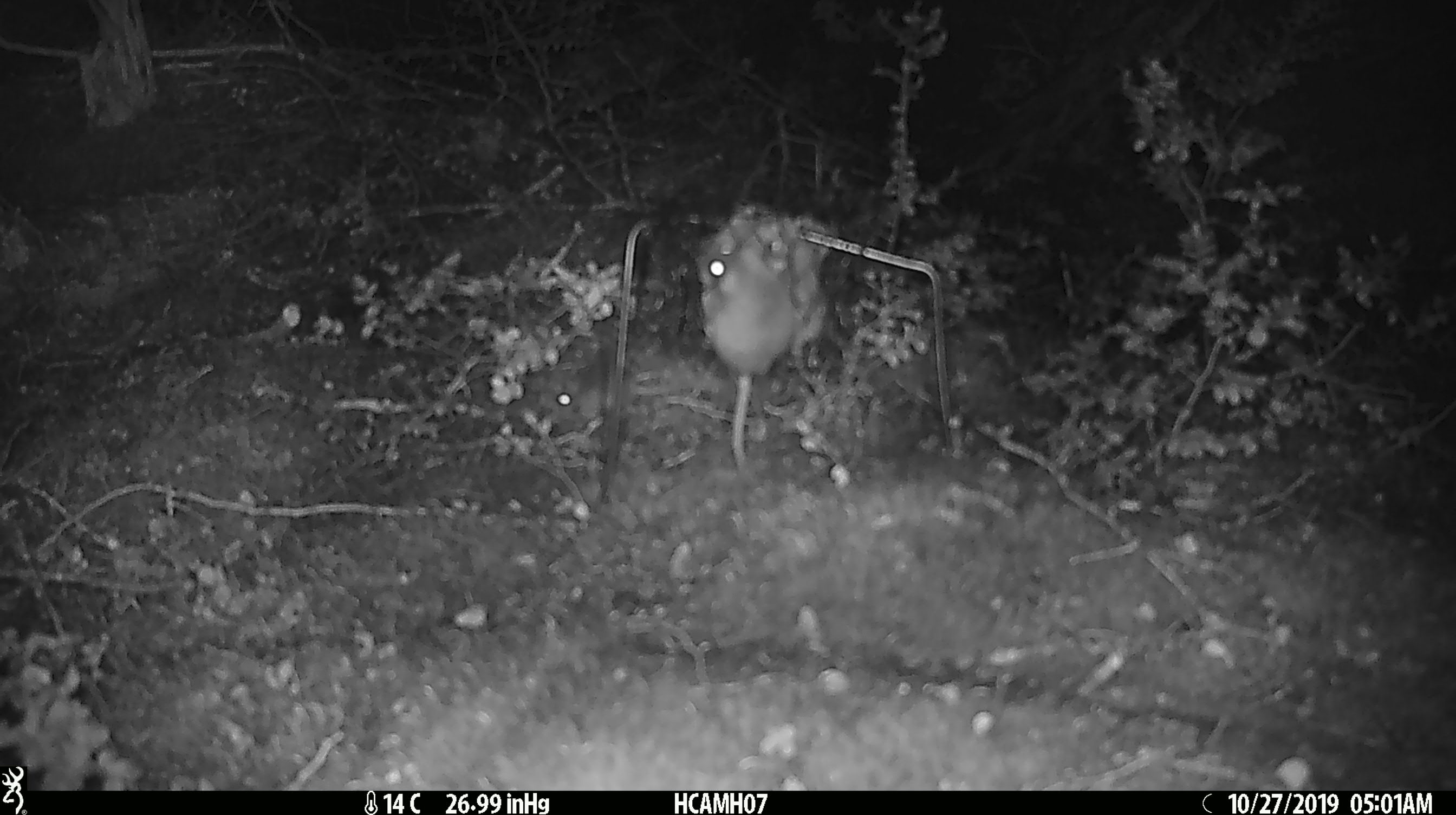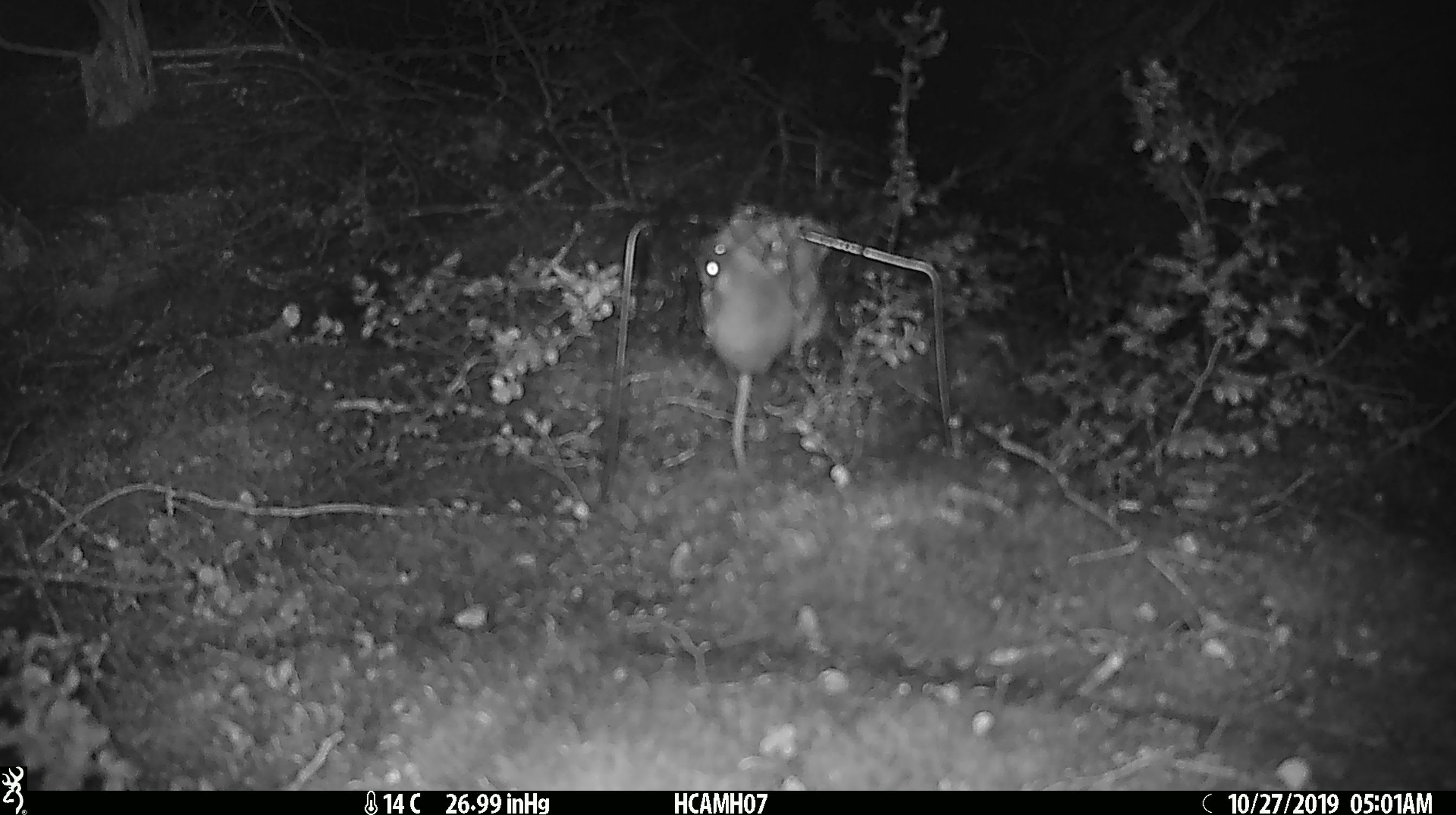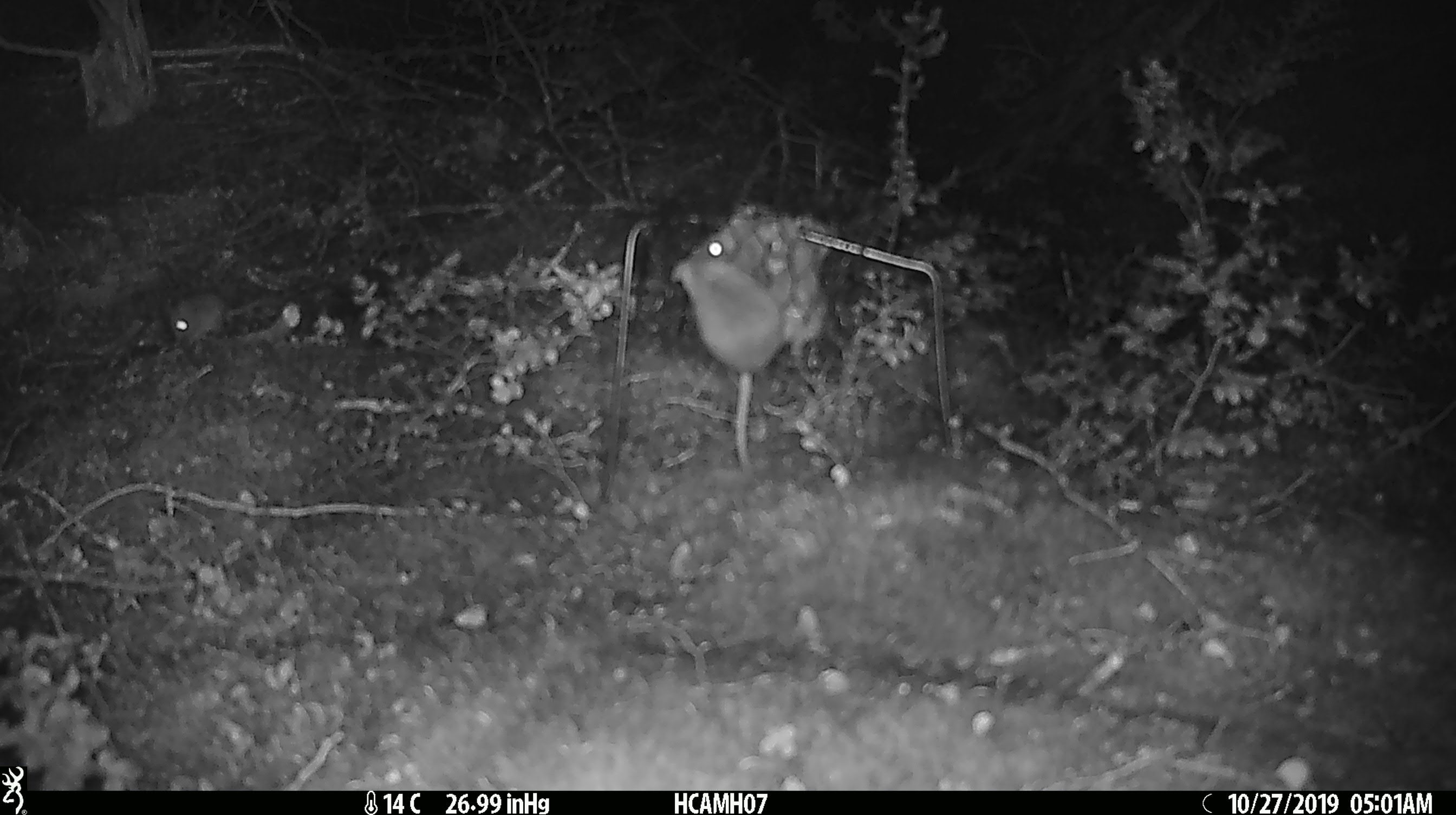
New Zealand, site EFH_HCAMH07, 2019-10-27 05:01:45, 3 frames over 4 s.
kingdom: Animalia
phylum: Chordata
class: Mammalia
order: Rodentia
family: Muridae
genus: Mus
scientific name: Mus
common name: mouse